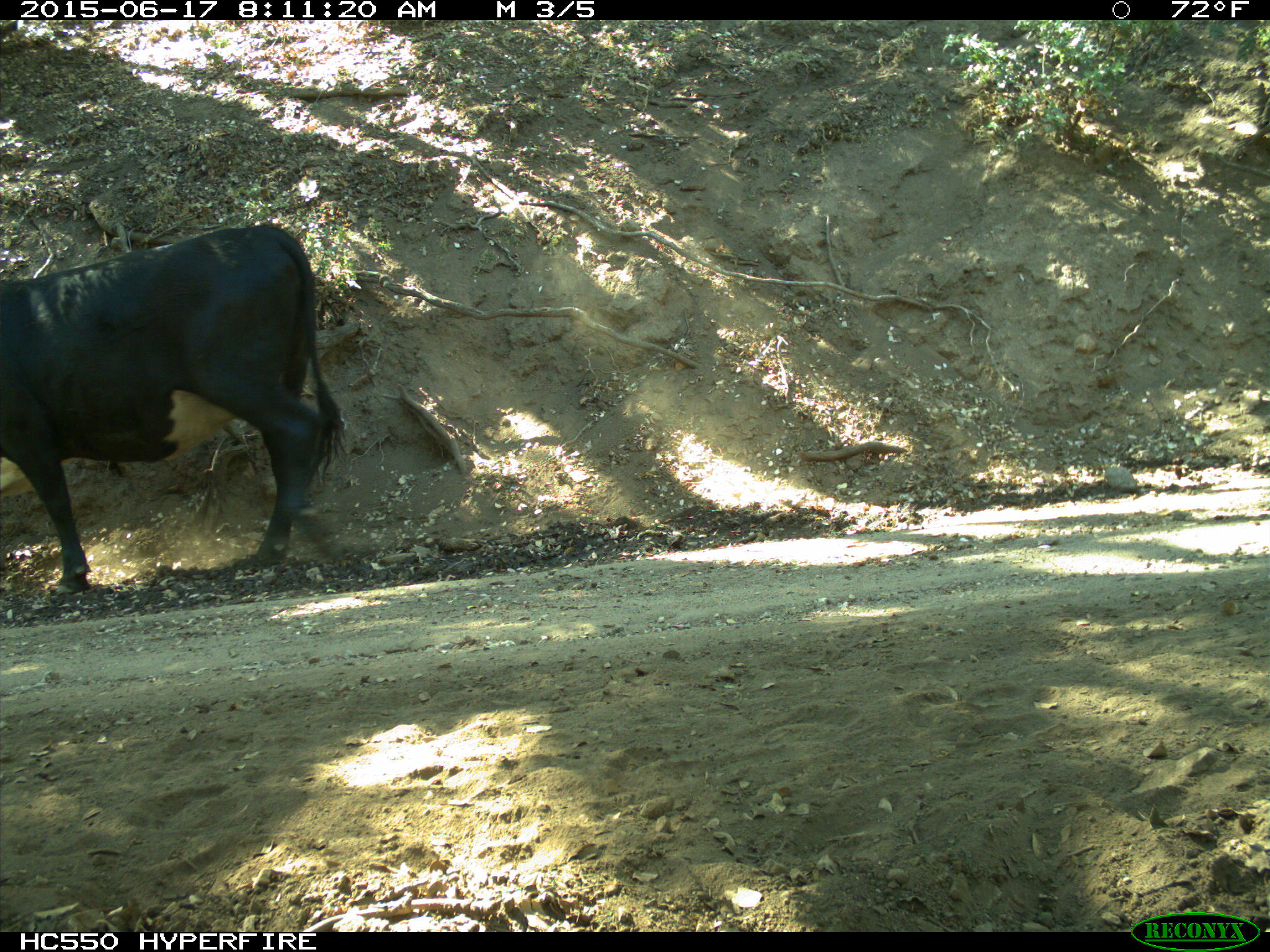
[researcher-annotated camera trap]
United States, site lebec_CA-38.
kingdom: Animalia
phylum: Chordata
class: Mammalia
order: Artiodactyla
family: Bovidae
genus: Bos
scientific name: Bos taurus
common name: domestic cow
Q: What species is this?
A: Bos taurus (domestic cow).